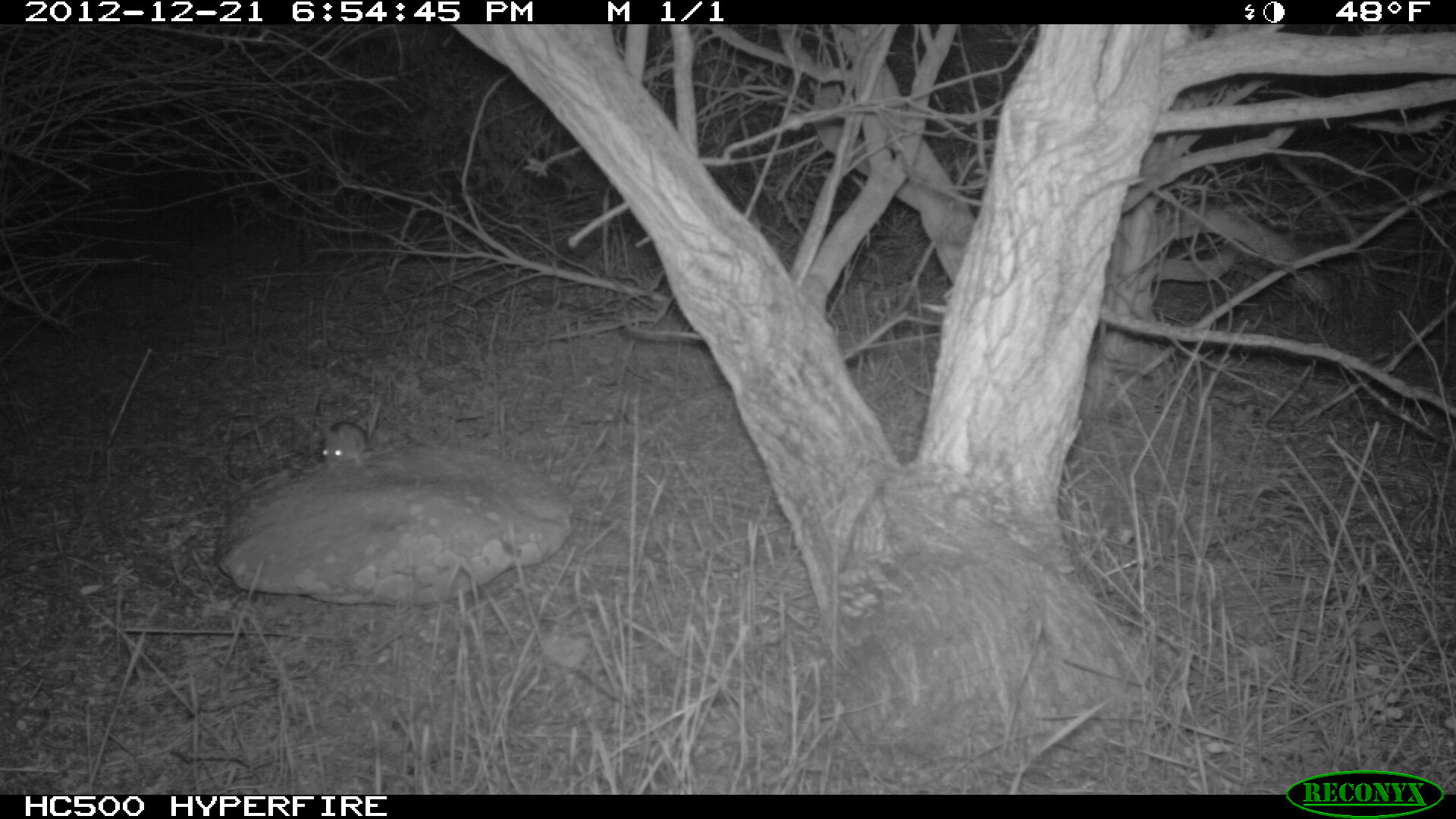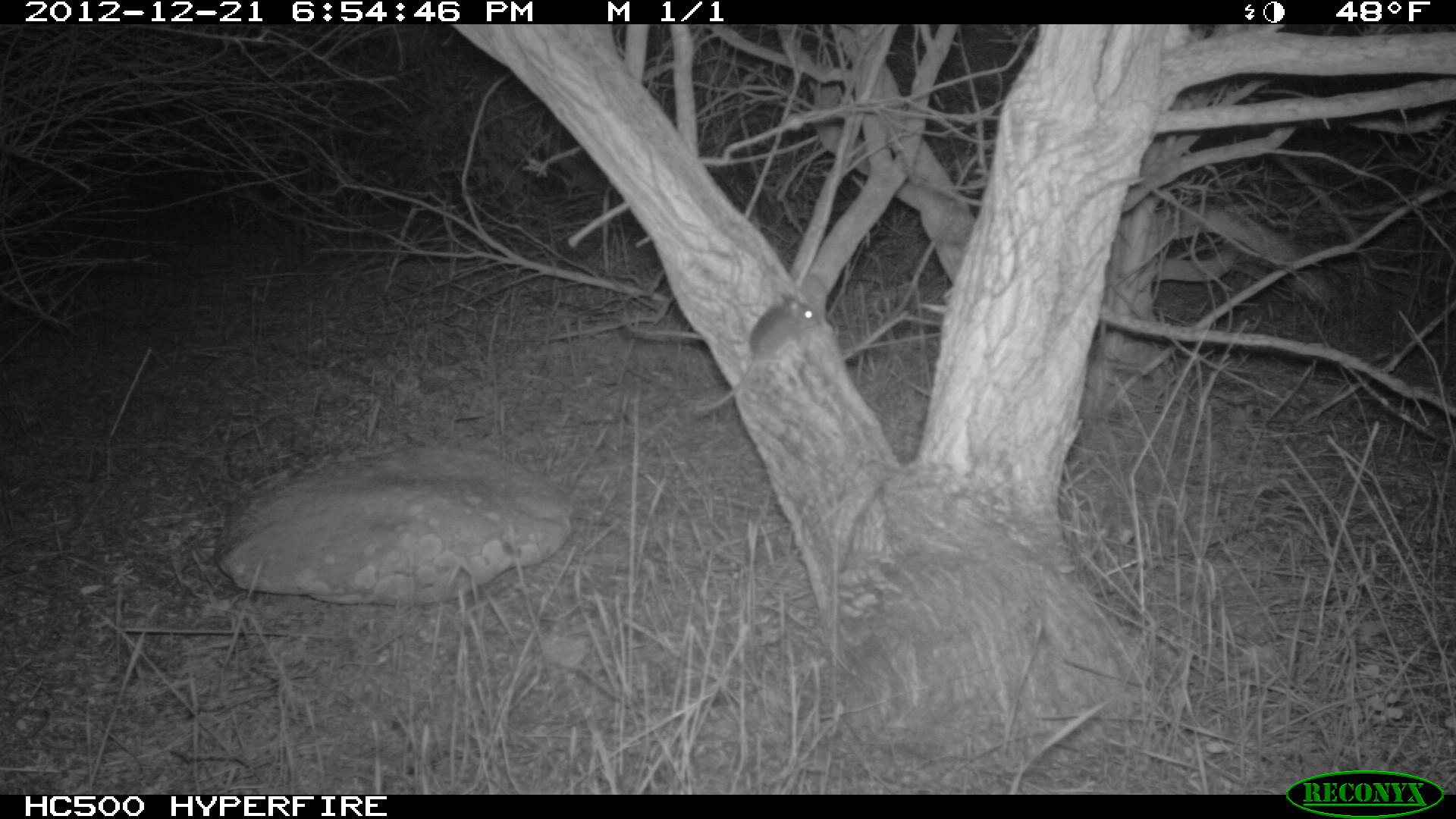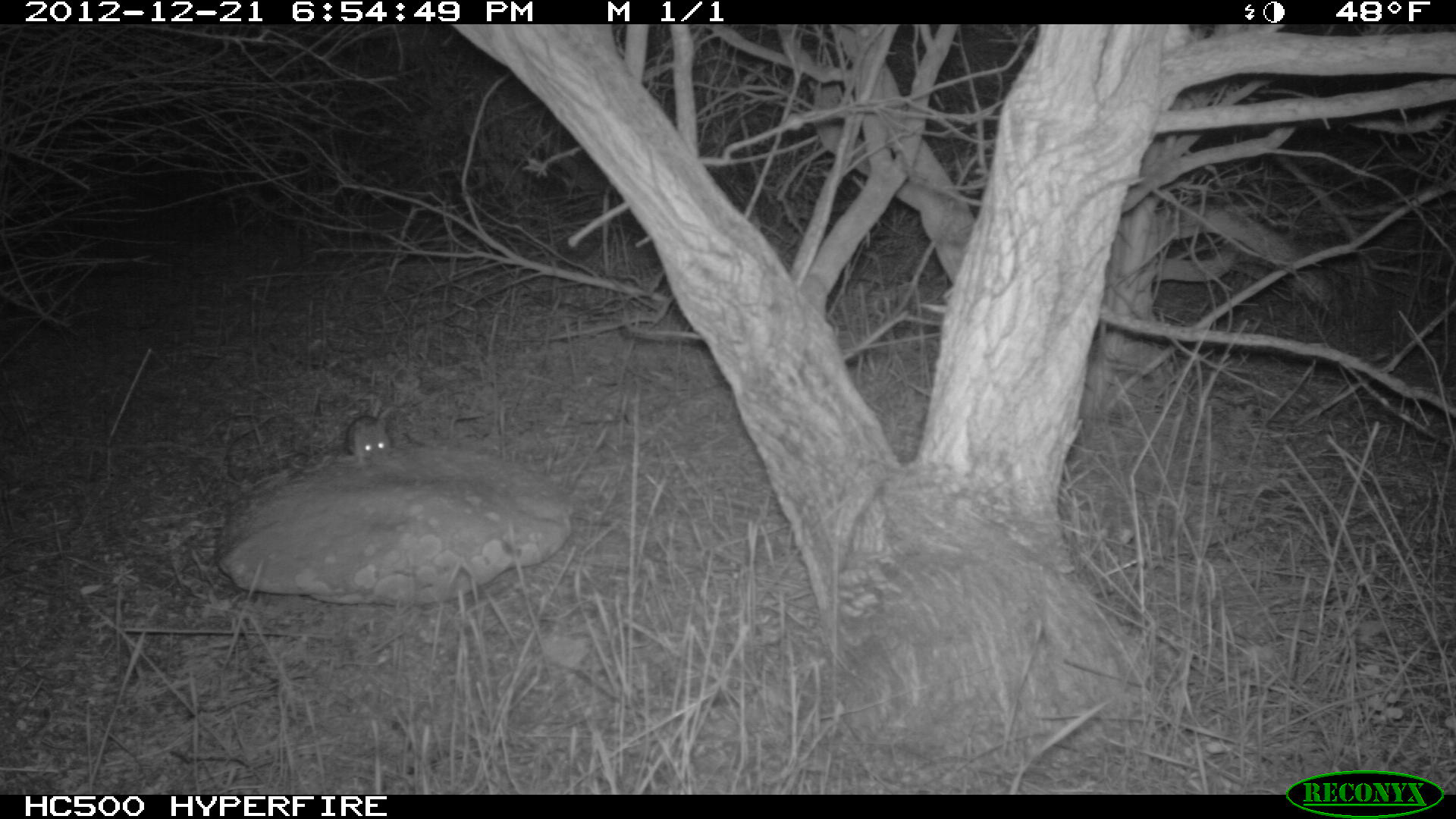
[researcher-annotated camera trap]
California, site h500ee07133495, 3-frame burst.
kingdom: Animalia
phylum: Chordata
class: Mammalia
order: Rodentia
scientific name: Rodentia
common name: rodent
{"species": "rodent (Rodentia)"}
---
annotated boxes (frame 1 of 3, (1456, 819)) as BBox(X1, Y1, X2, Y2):
rodent: BBox(320, 418, 366, 471)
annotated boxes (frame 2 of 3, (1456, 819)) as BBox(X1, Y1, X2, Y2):
rodent: BBox(694, 290, 821, 413)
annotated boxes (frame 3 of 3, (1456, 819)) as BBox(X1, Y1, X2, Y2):
rodent: BBox(344, 416, 390, 461)